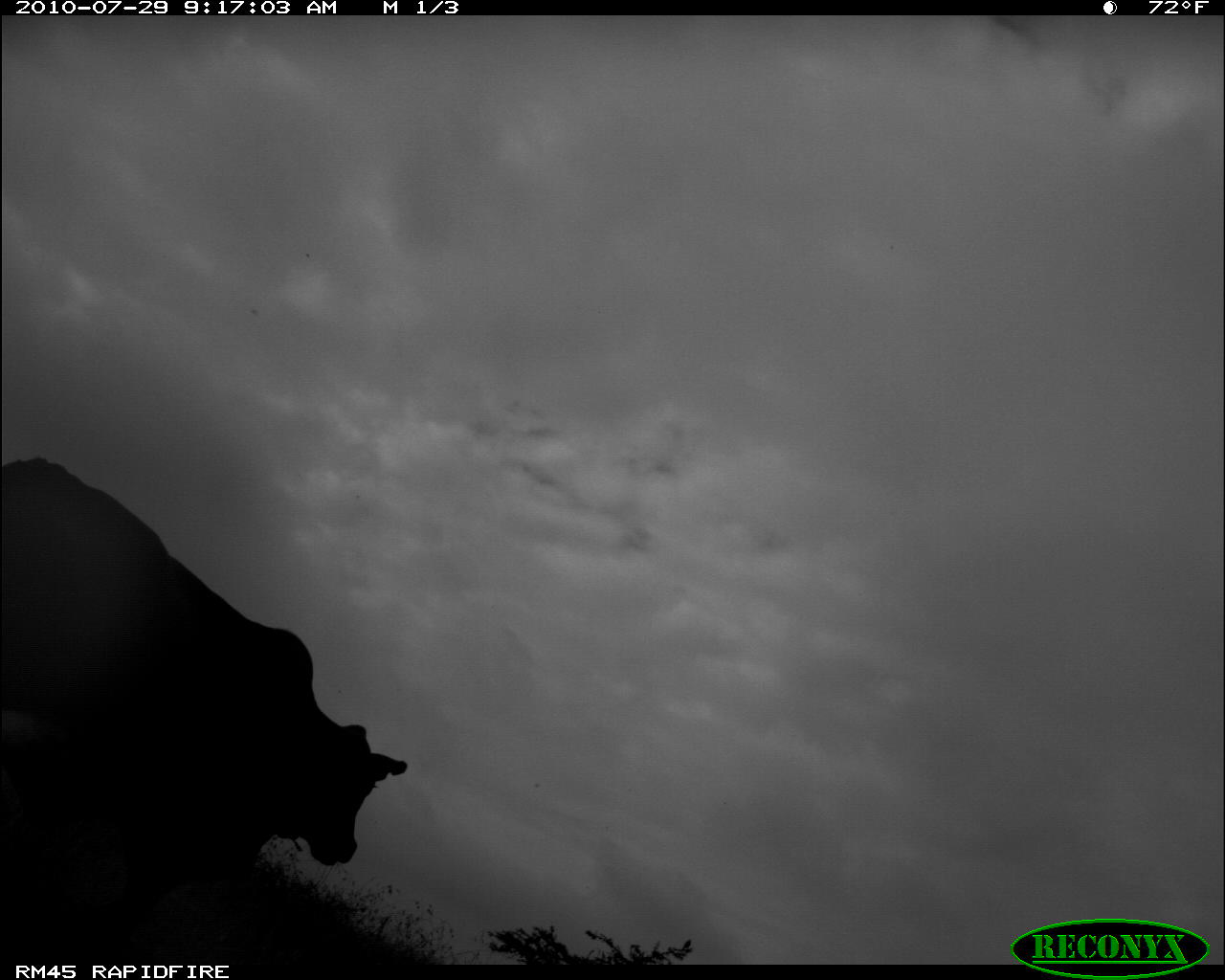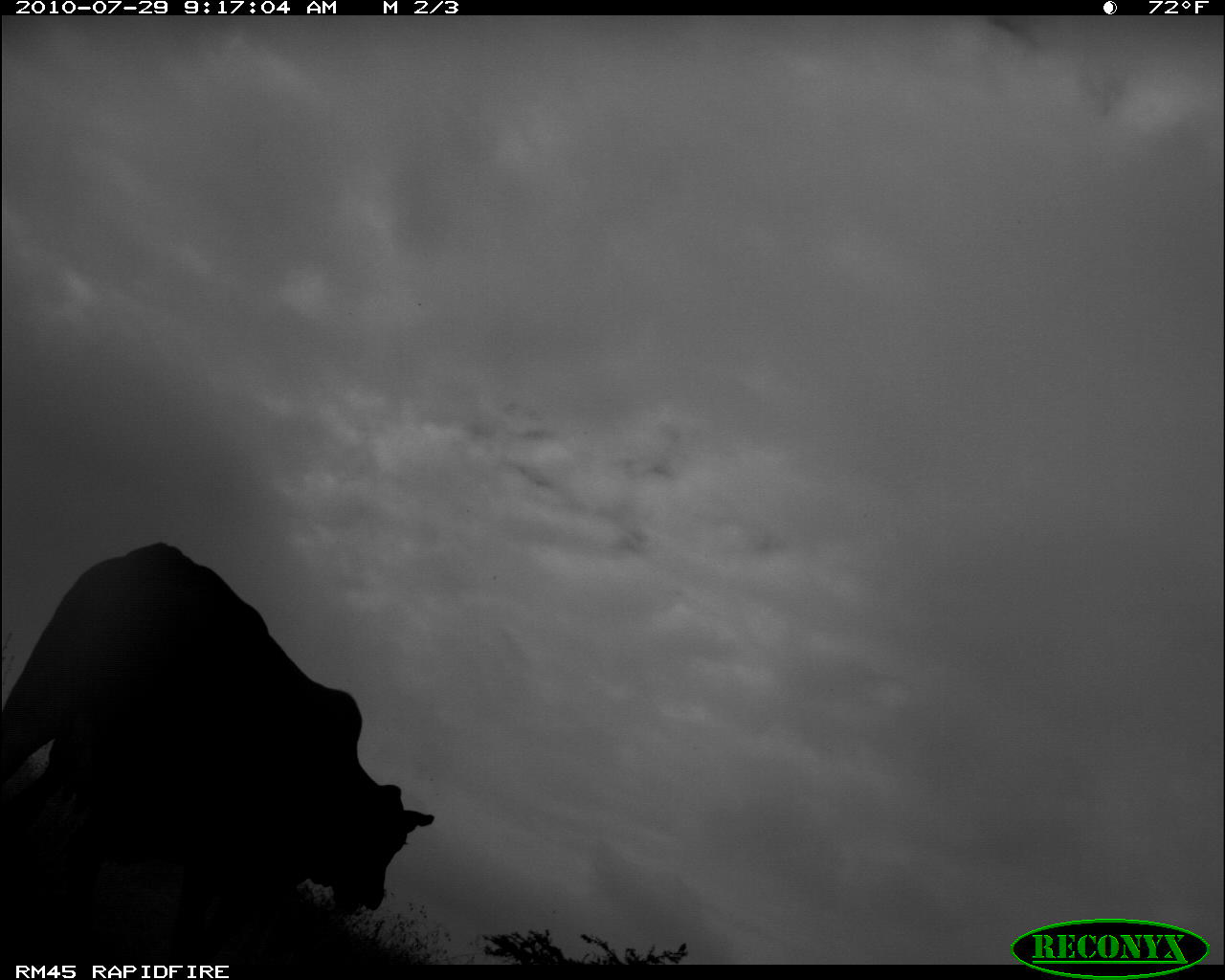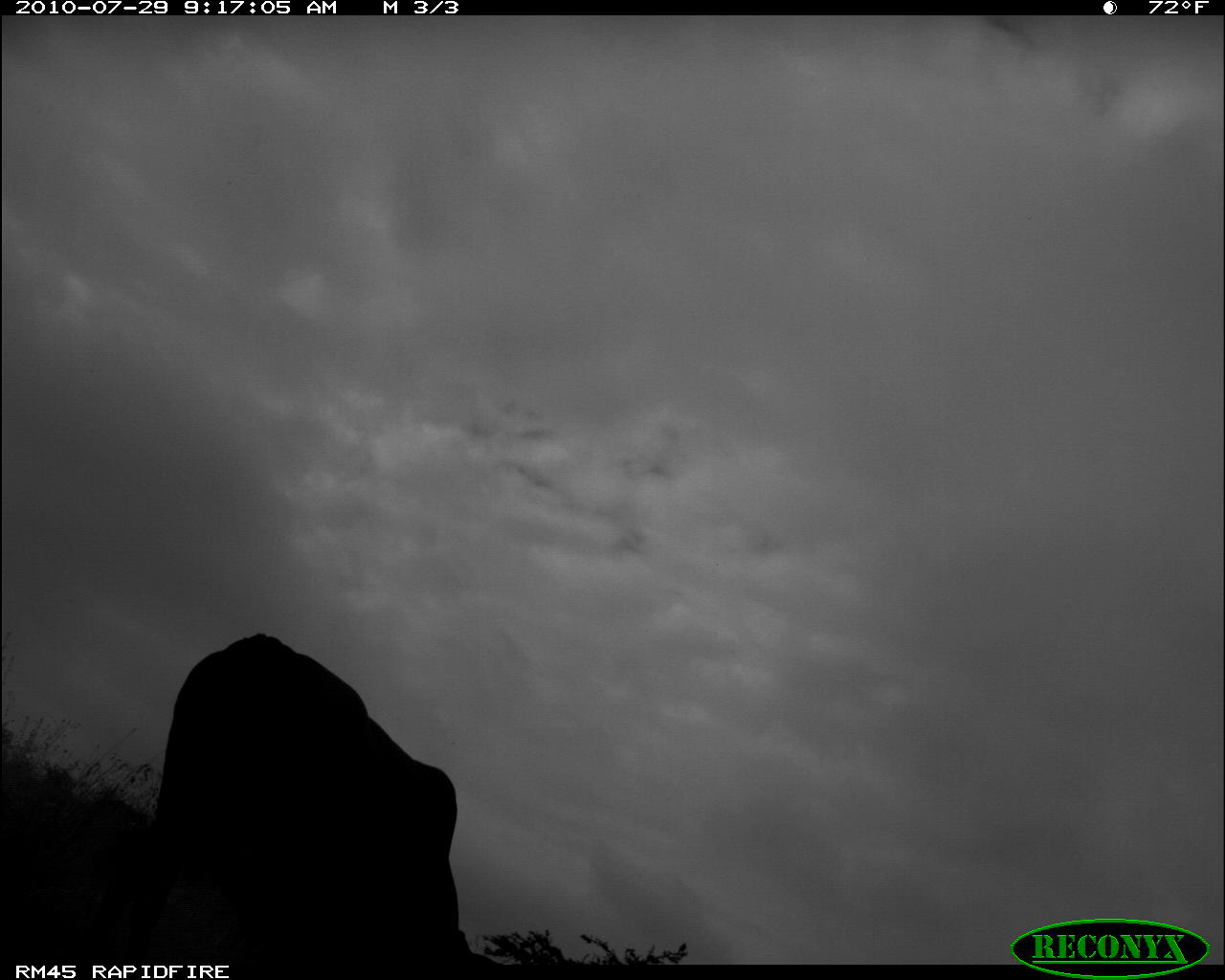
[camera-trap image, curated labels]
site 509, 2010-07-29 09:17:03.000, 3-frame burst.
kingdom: Animalia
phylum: Chordata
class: Mammalia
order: Artiodactyla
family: Bovidae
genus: Bos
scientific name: Bos taurus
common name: domestic cattle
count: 1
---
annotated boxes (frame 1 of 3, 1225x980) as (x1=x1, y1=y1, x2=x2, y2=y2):
bos taurus: (x1=2, y1=452, x2=408, y2=939)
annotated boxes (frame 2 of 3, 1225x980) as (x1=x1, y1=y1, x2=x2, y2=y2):
bos taurus: (x1=2, y1=541, x2=435, y2=958)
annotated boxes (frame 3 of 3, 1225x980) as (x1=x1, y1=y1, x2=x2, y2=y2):
bos taurus: (x1=74, y1=632, x2=495, y2=963)